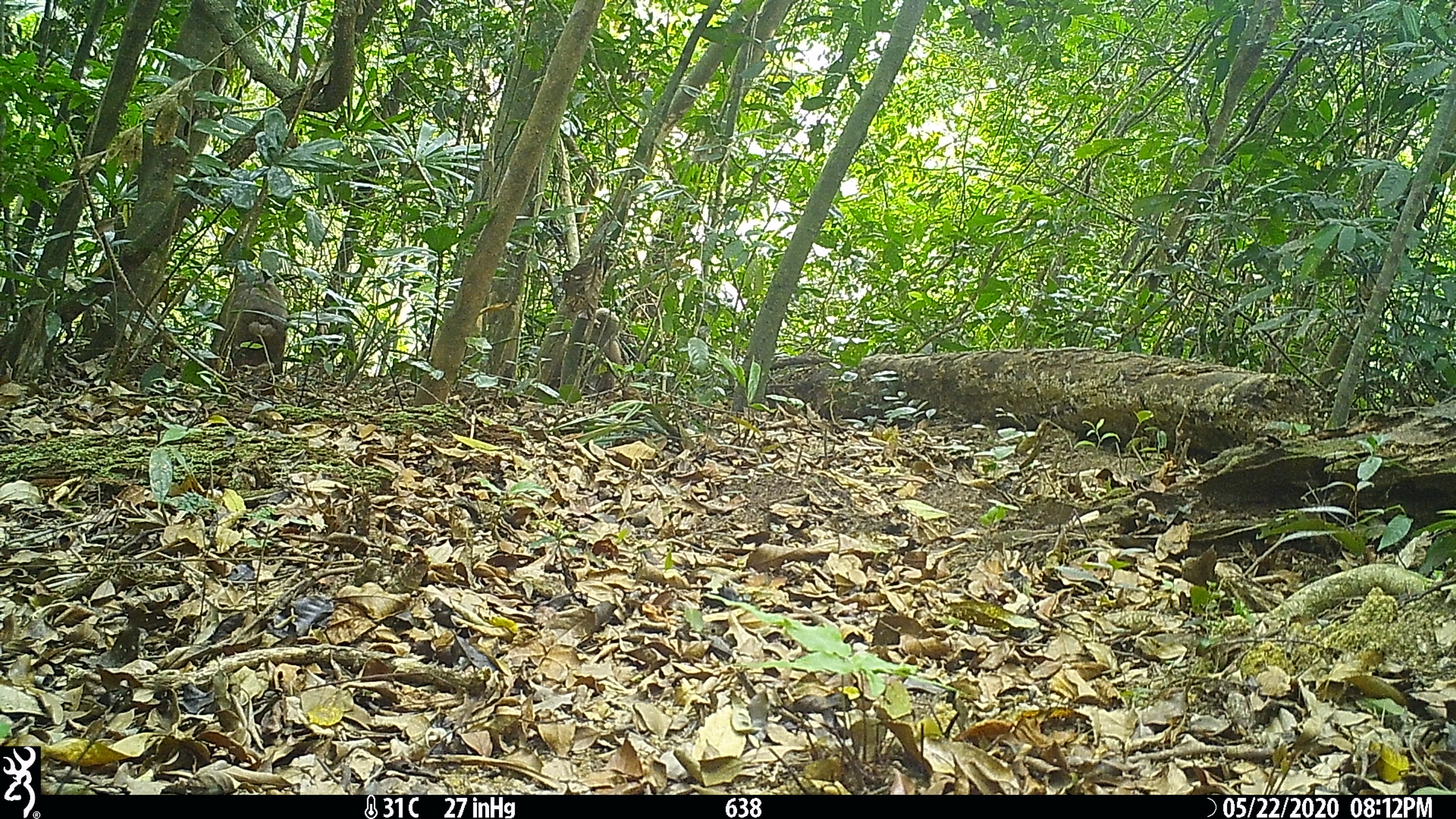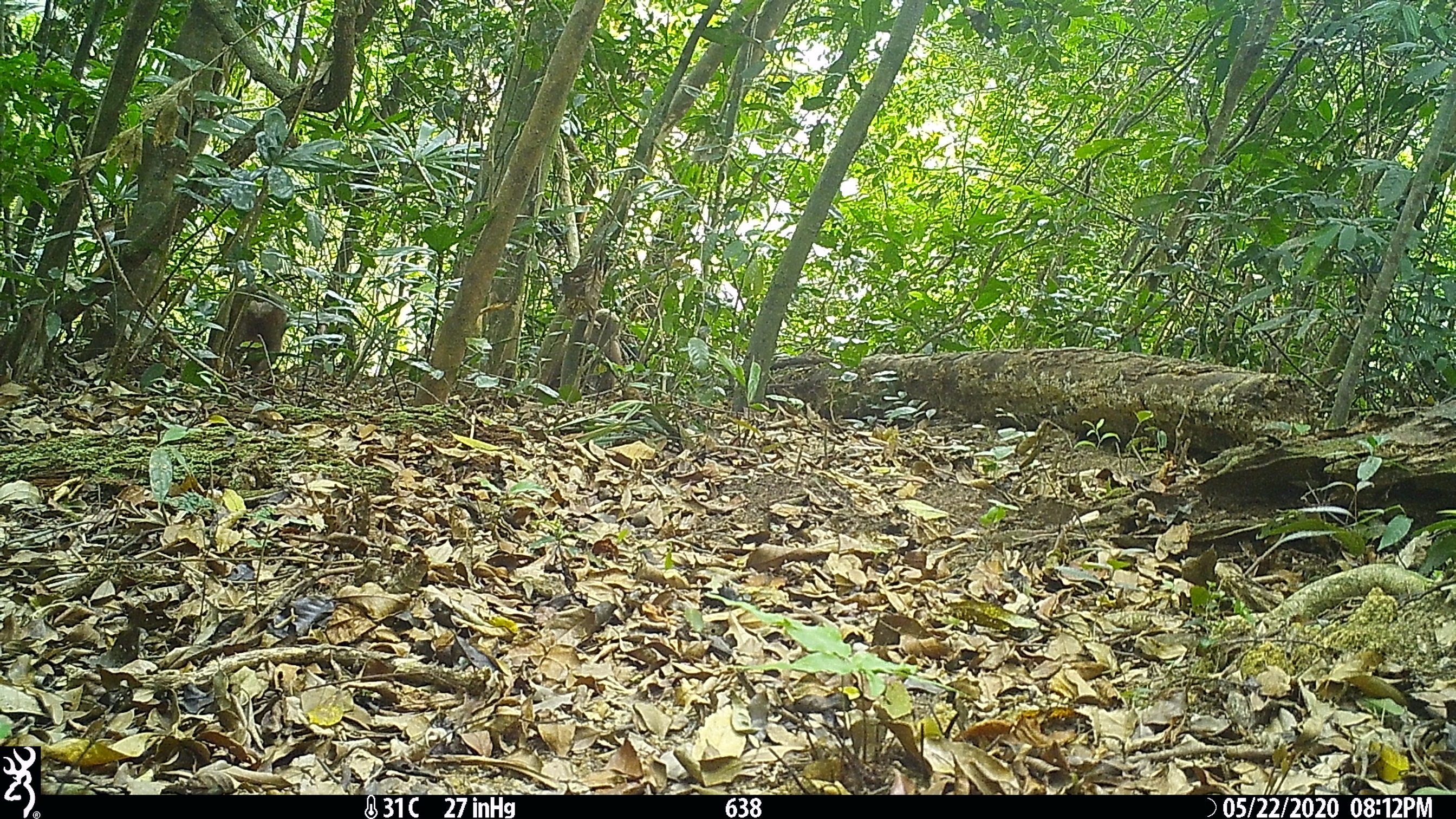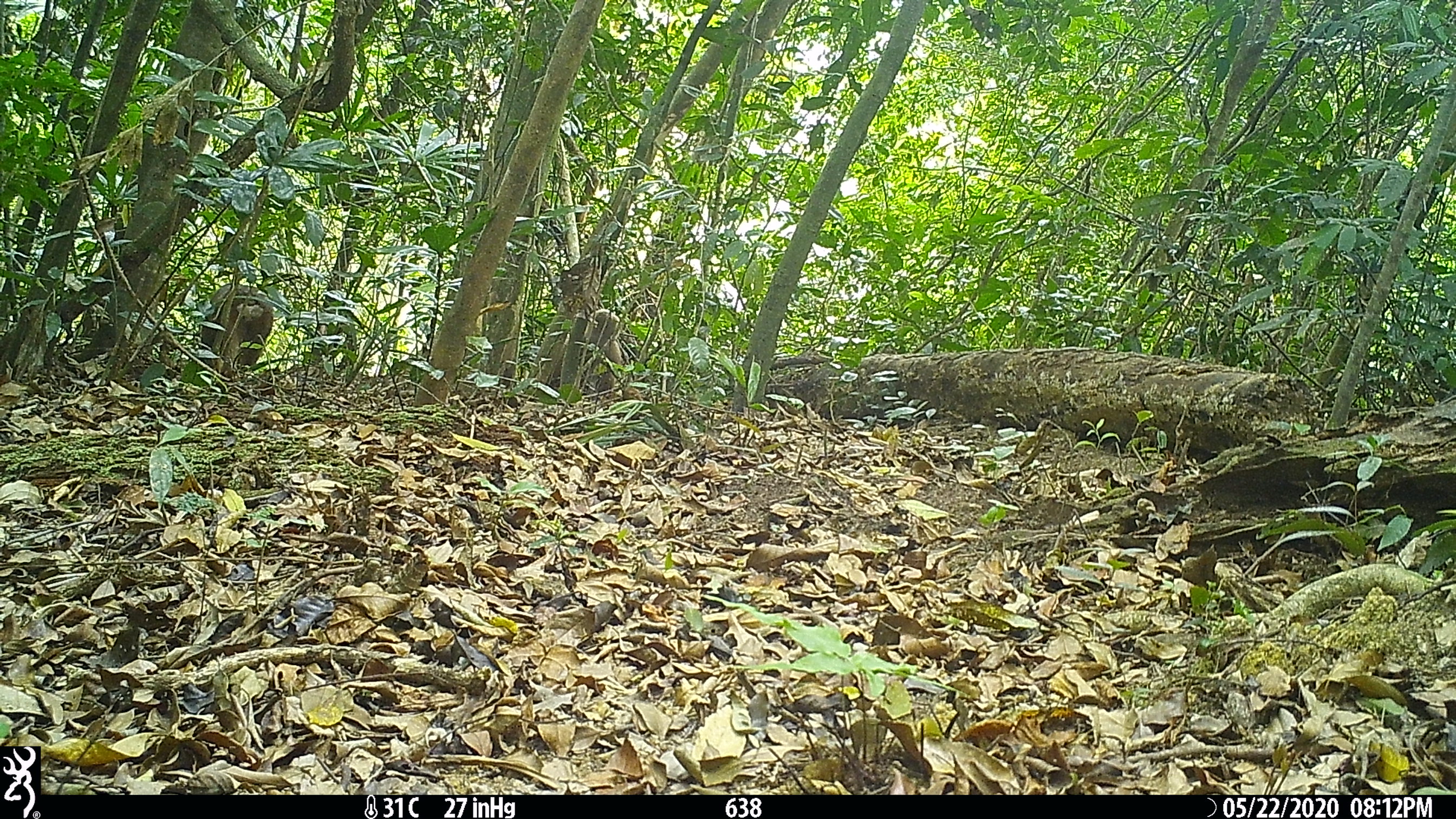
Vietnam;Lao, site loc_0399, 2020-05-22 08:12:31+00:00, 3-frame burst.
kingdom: Animalia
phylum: Chordata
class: Mammalia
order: Primates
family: Cercopithecidae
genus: Macaca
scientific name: Macaca arctoides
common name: stump-tailed macaque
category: stump tailed macaque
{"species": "stump tailed macaque (stump-tailed macaque) (Macaca arctoides)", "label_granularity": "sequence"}